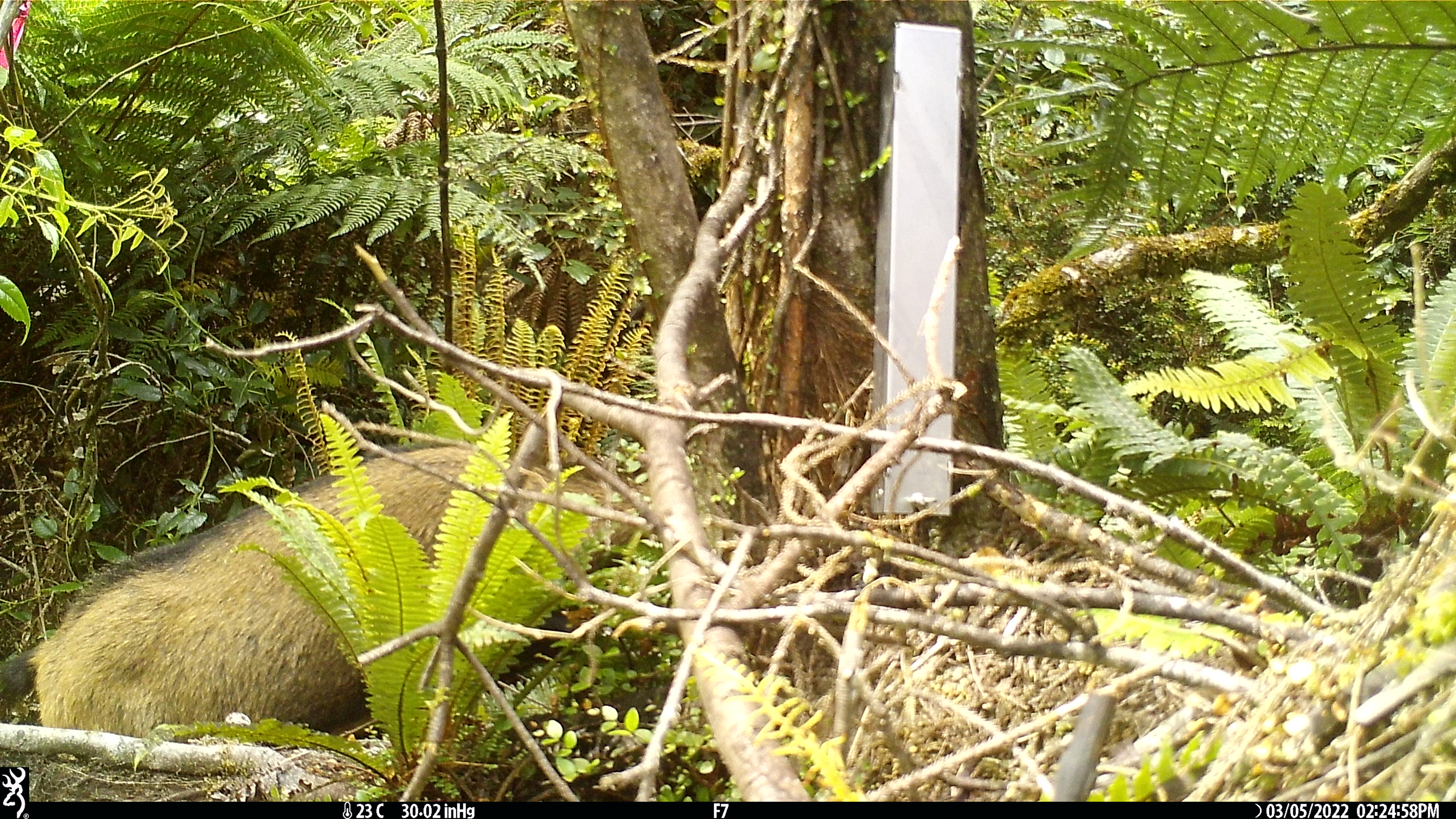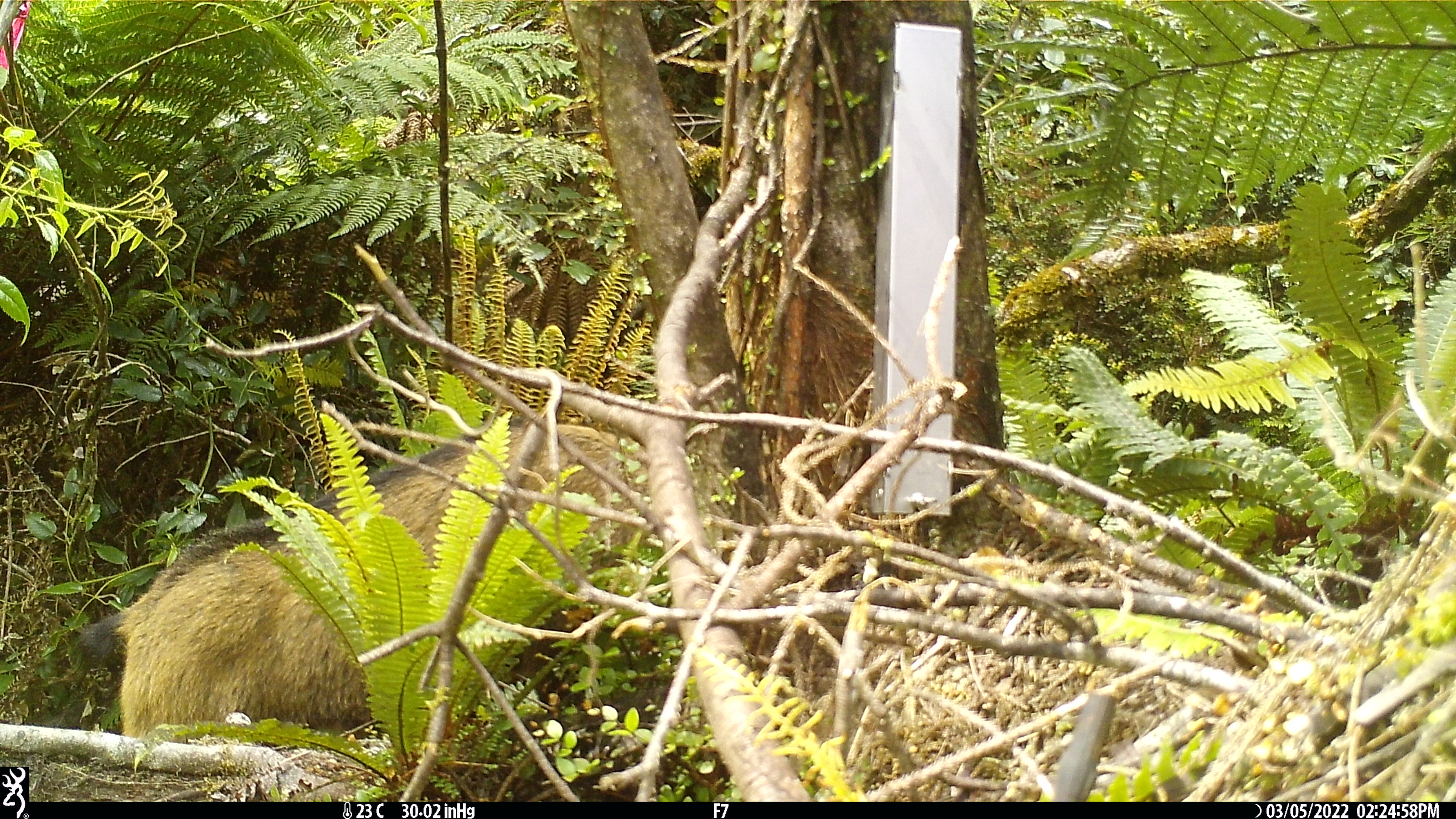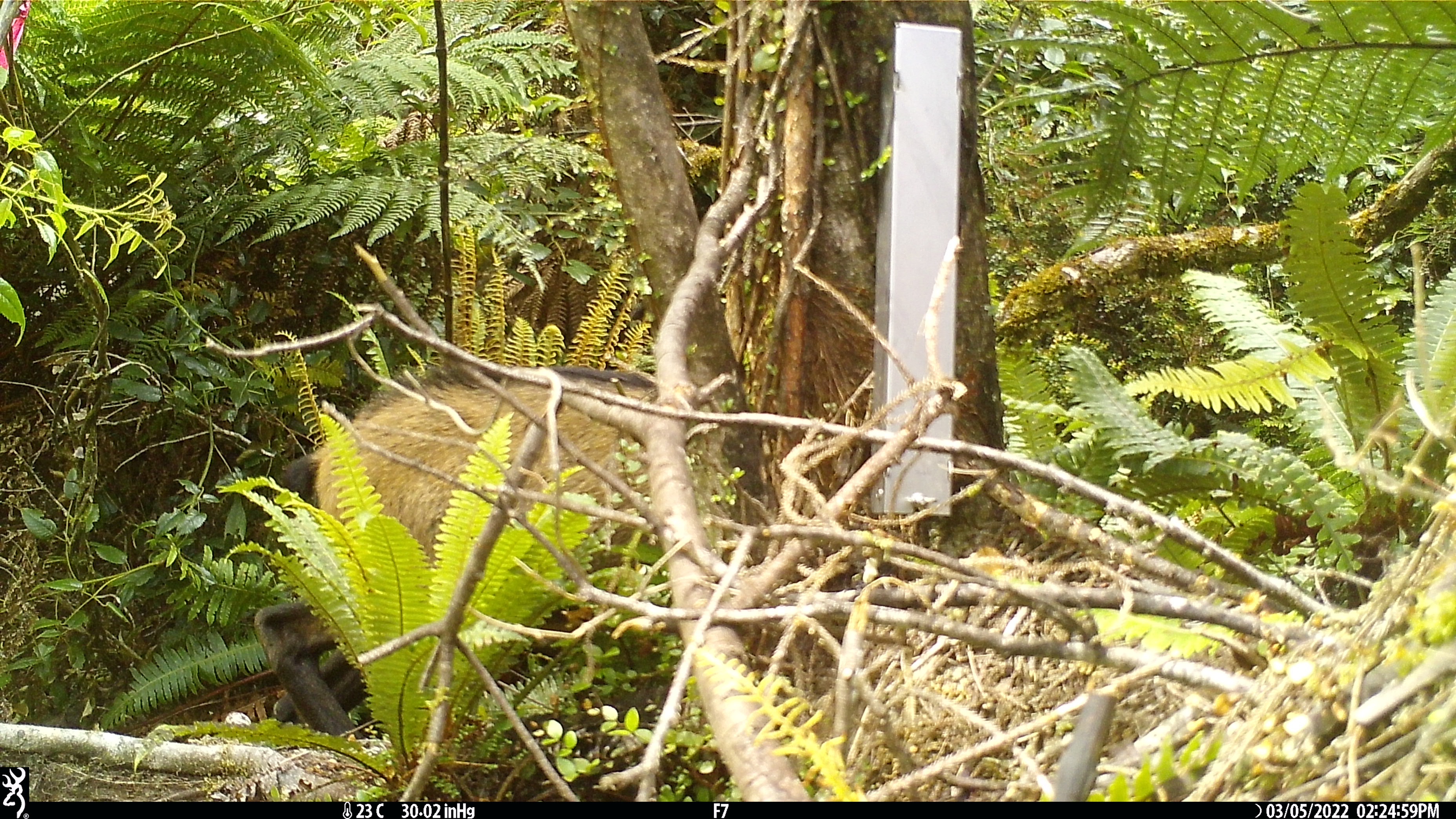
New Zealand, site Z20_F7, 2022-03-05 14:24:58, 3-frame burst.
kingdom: Animalia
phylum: Chordata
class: Mammalia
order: Artiodactyla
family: Bovidae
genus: Rupicapra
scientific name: Rupicapra rupicapra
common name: alpine chamois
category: chamois